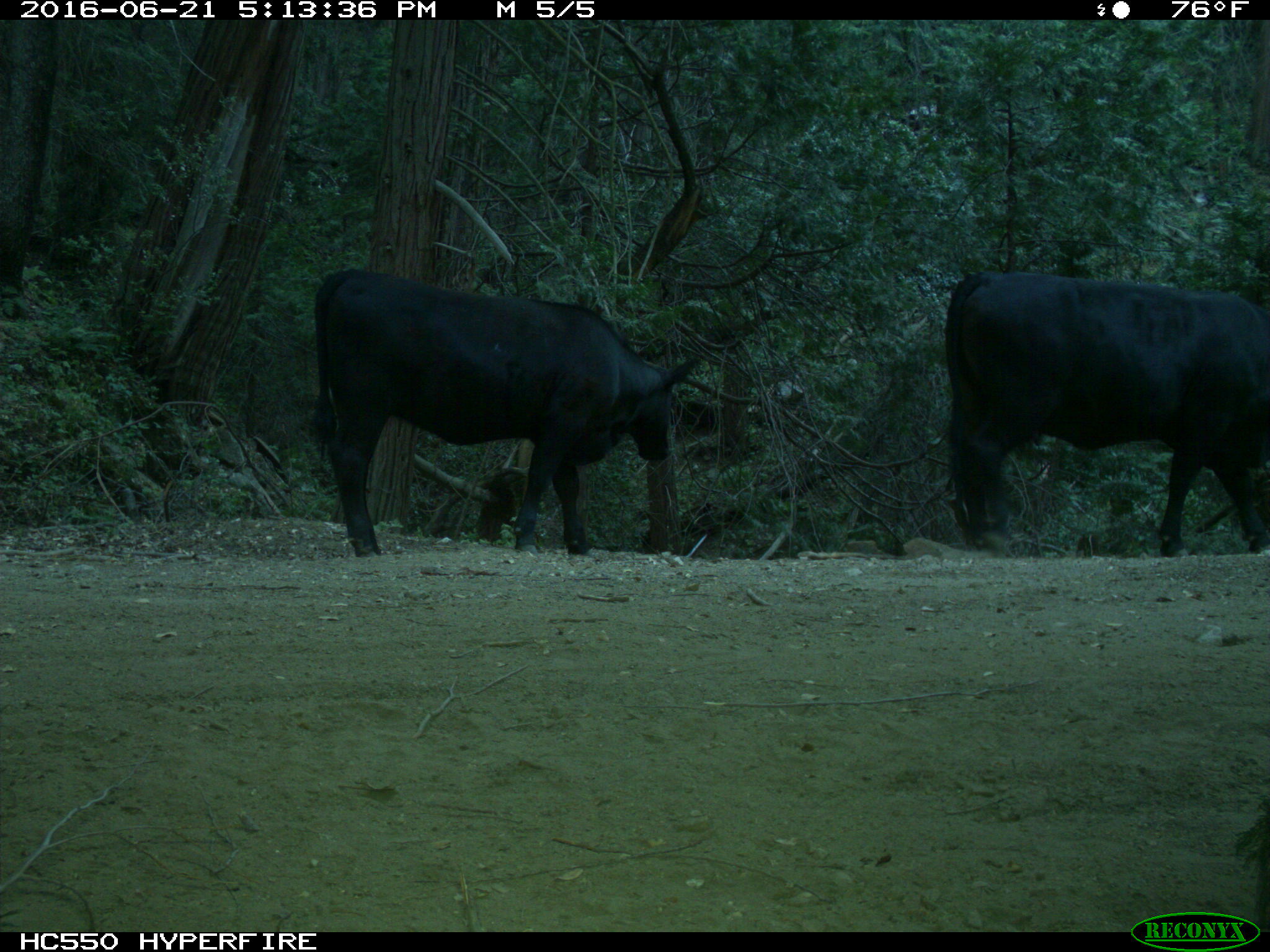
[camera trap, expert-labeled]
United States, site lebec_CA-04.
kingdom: Animalia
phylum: Chordata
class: Mammalia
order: Artiodactyla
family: Bovidae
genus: Bos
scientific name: Bos taurus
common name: domestic cow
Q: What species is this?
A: Bos taurus (domestic cow).